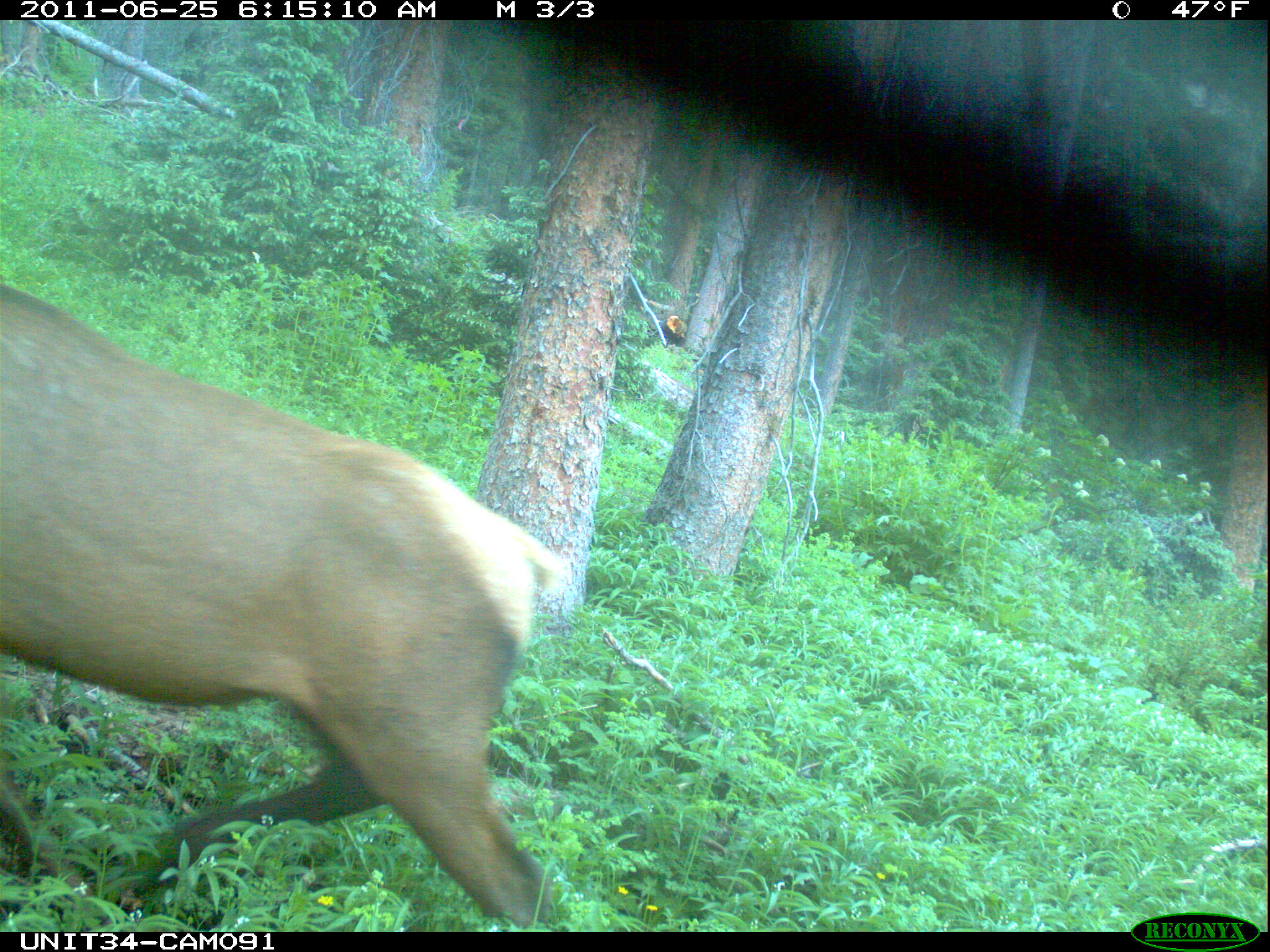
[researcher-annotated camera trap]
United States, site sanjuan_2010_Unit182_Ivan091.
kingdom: Animalia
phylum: Chordata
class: Mammalia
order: Artiodactyla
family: Cervidae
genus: Cervus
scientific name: Cervus elaphus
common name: red deer